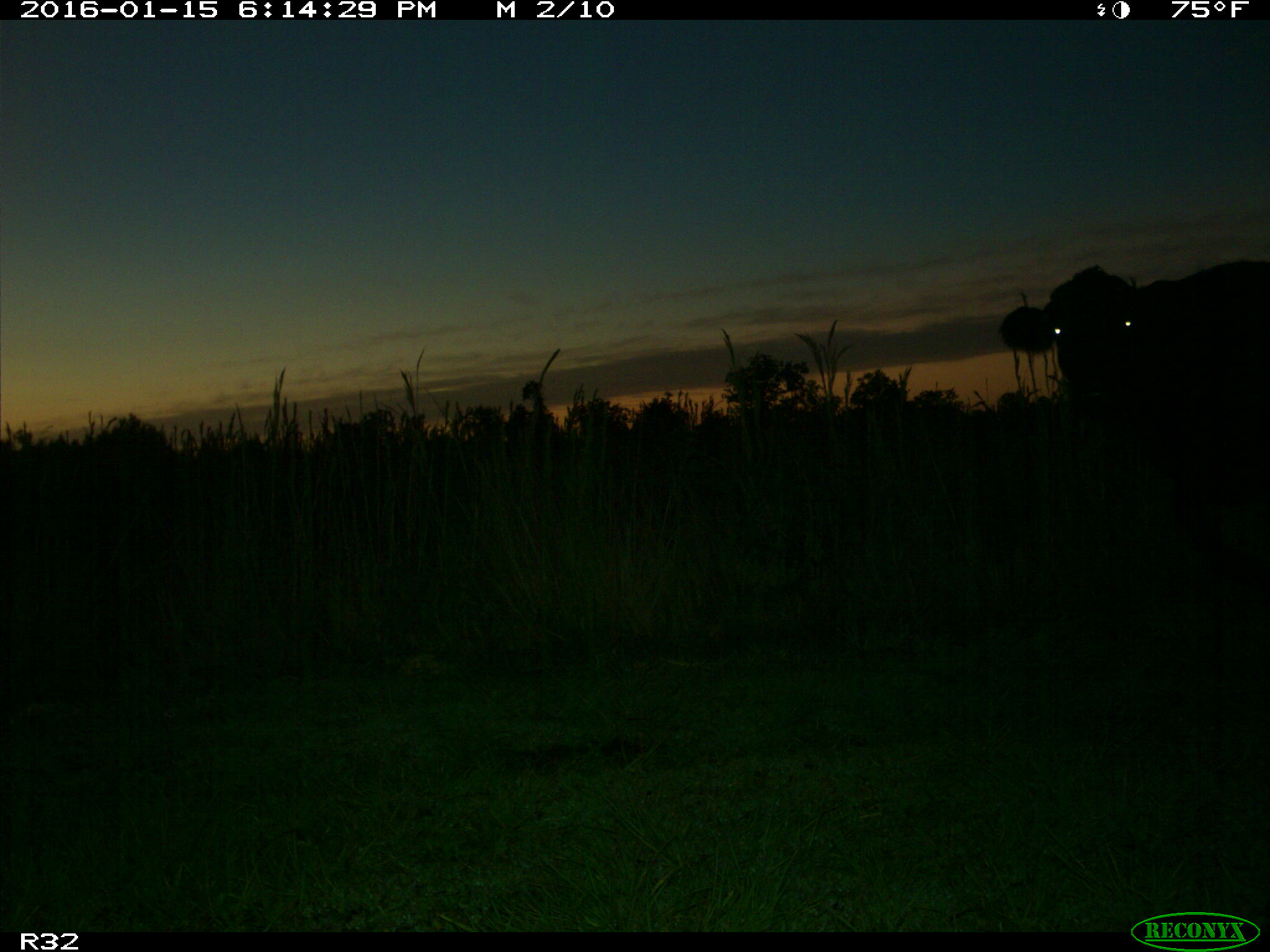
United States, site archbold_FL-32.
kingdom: Animalia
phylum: Chordata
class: Mammalia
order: Artiodactyla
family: Bovidae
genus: Bos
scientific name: Bos taurus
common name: domestic cow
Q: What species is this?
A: Bos taurus (domestic cow).